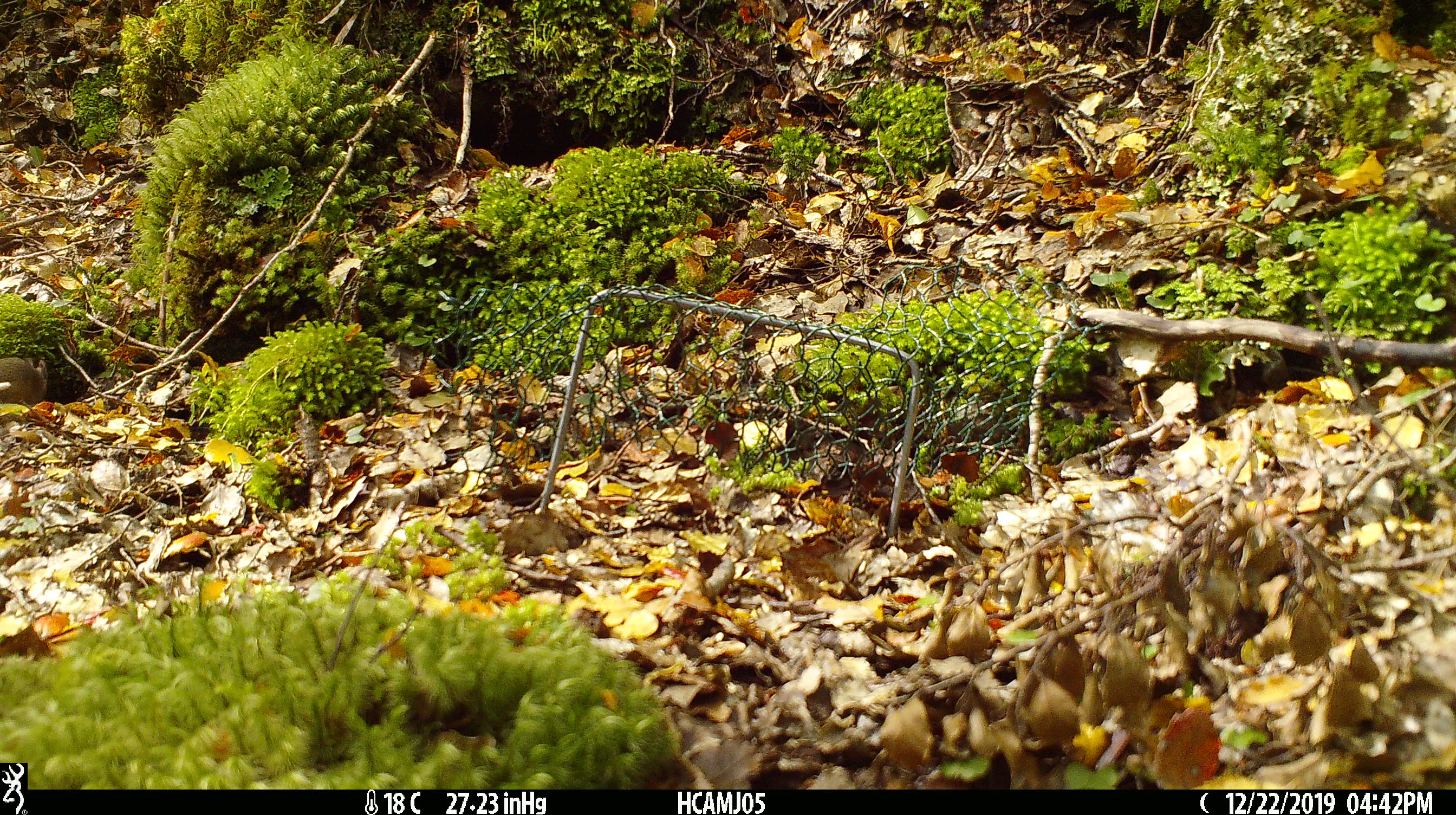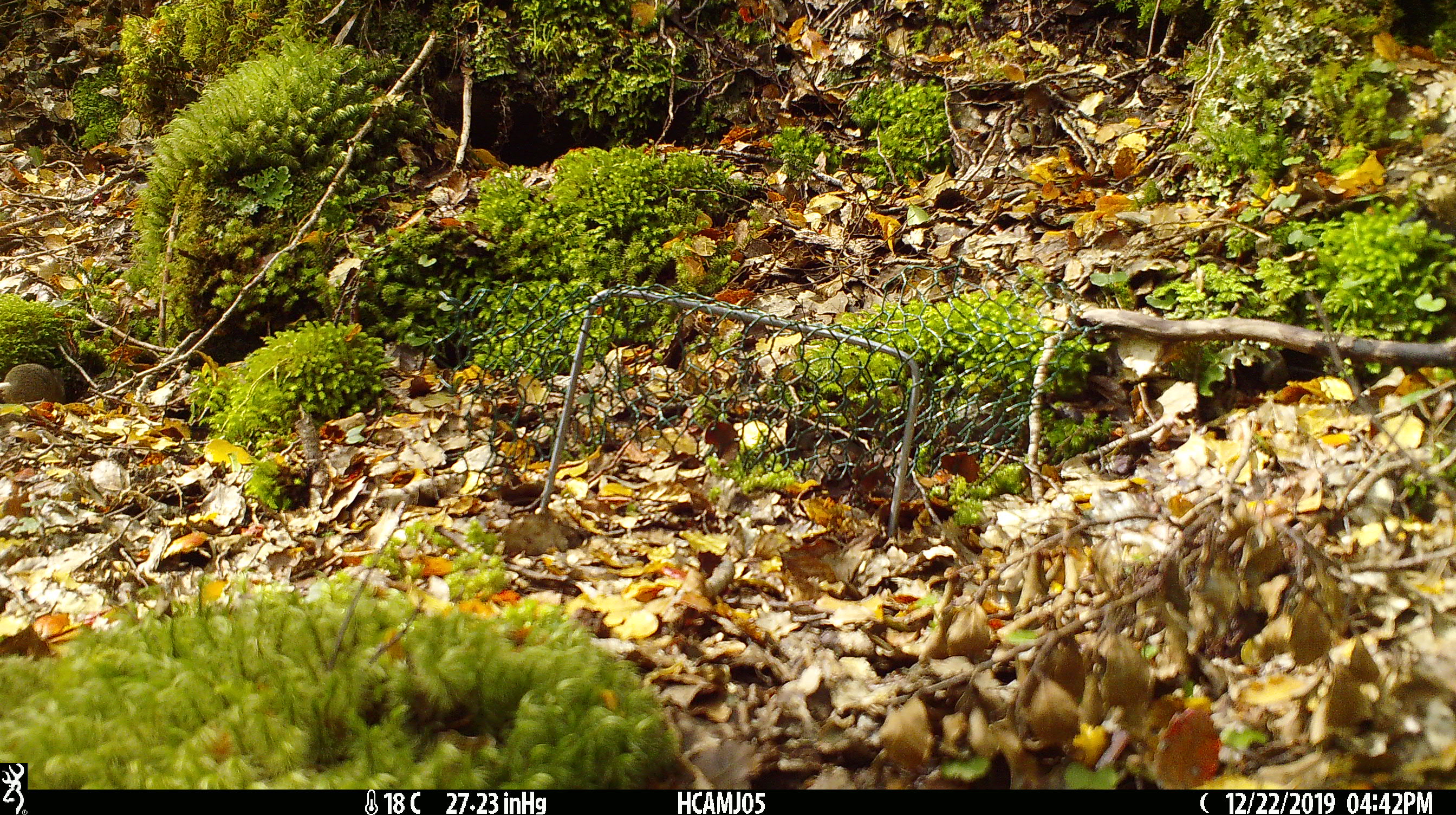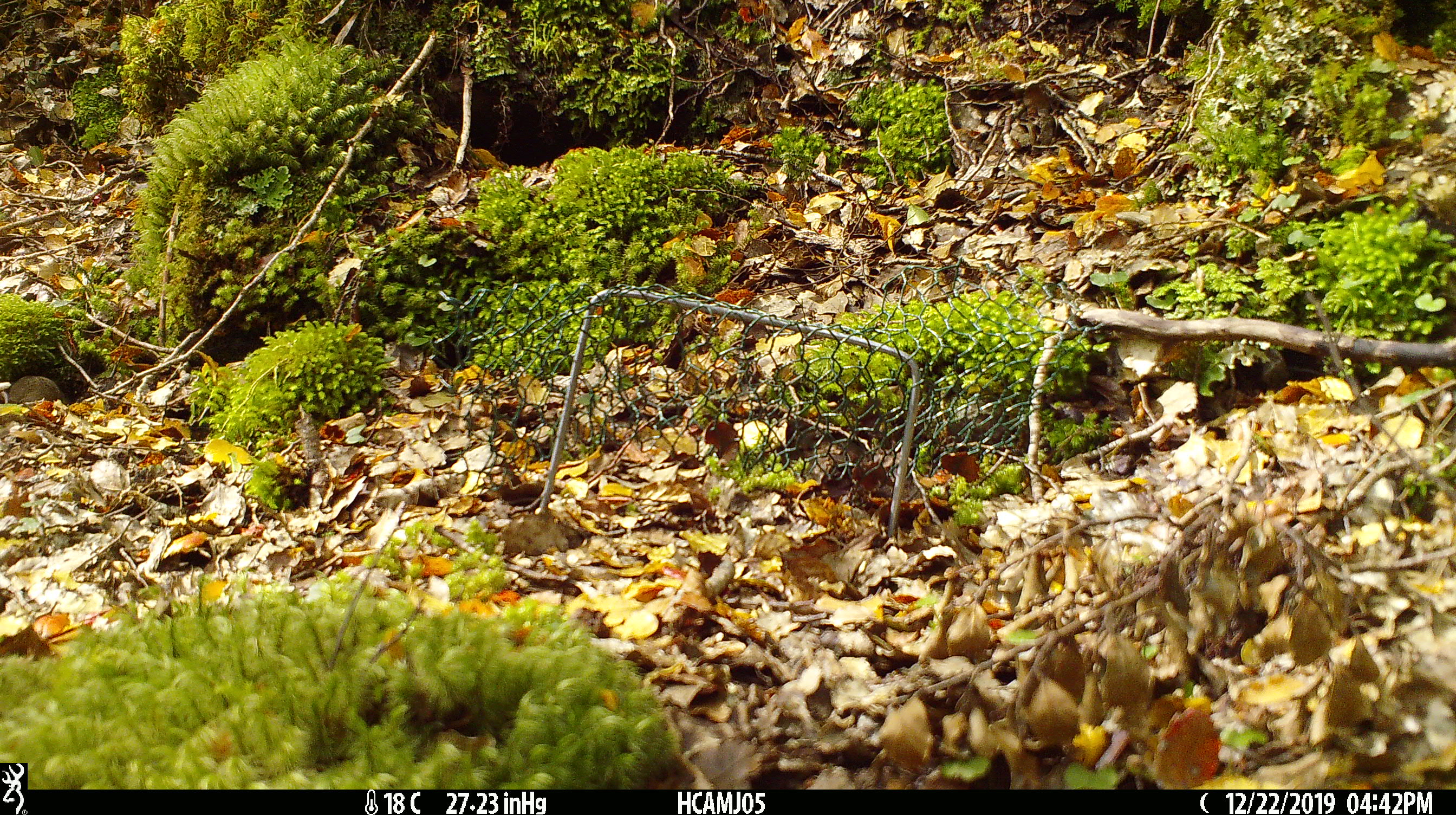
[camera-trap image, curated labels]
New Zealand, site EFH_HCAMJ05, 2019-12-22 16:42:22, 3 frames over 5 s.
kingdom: Animalia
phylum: Chordata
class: Mammalia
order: Rodentia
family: Muridae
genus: Mus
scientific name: Mus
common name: mouse